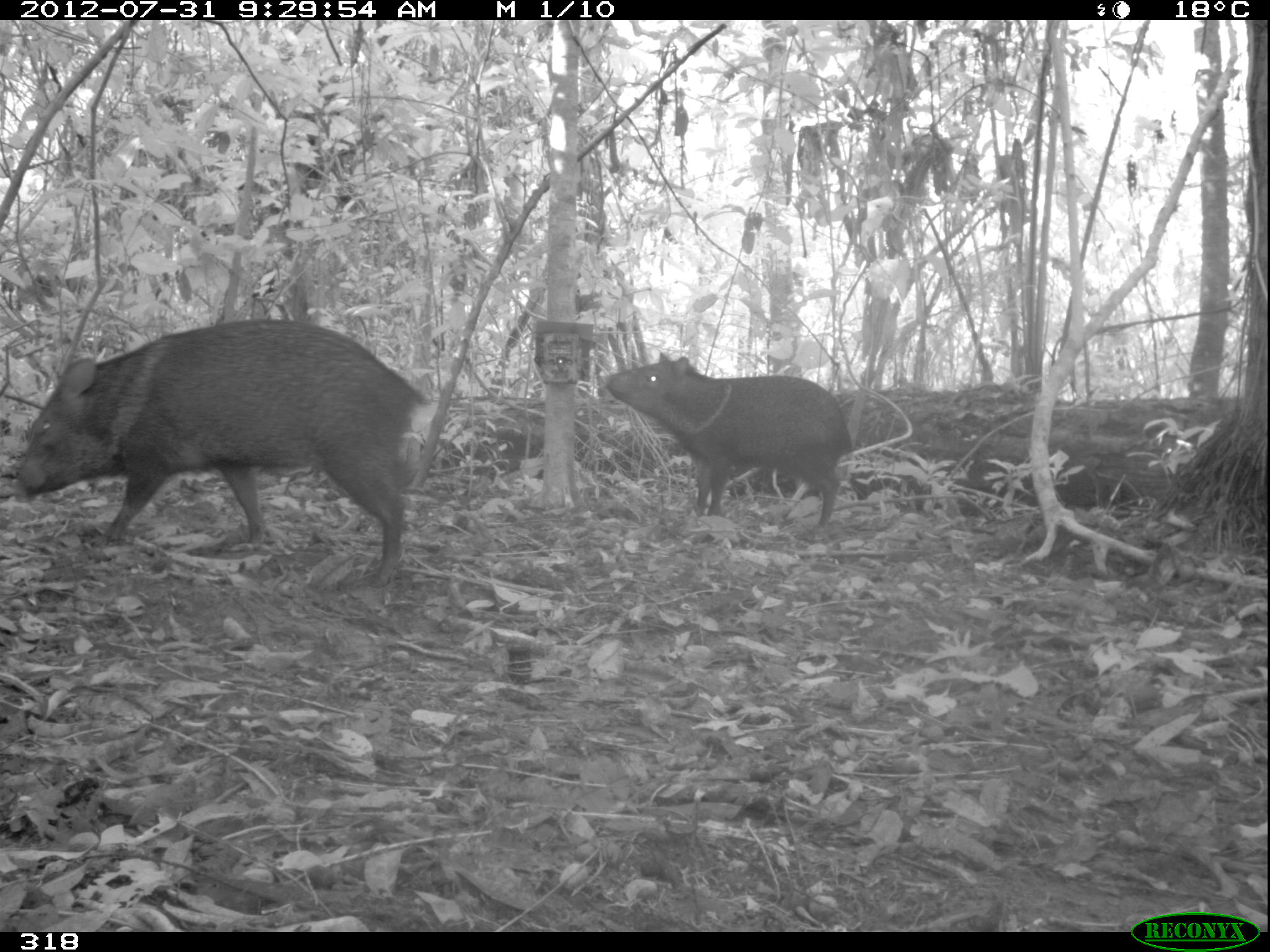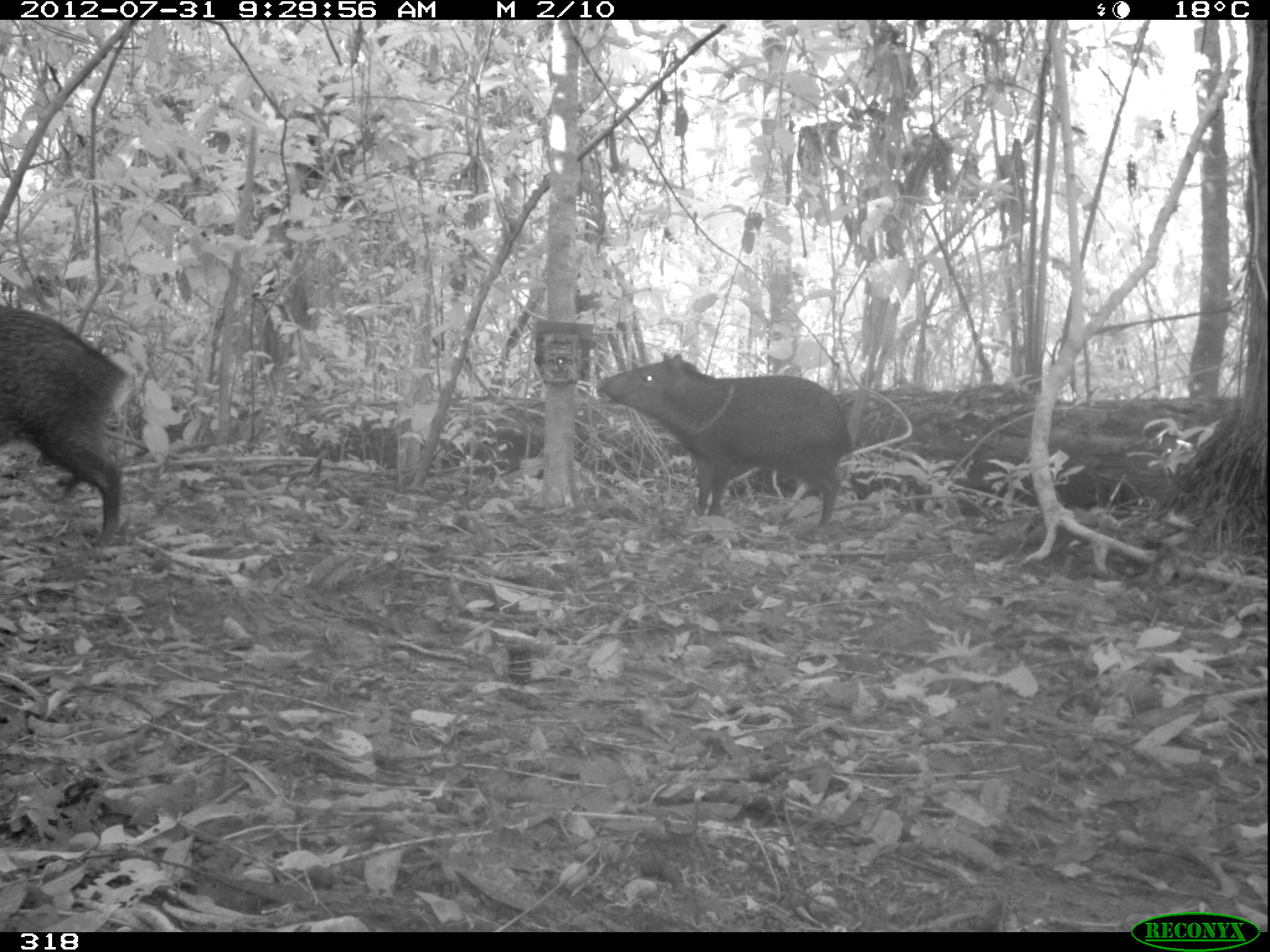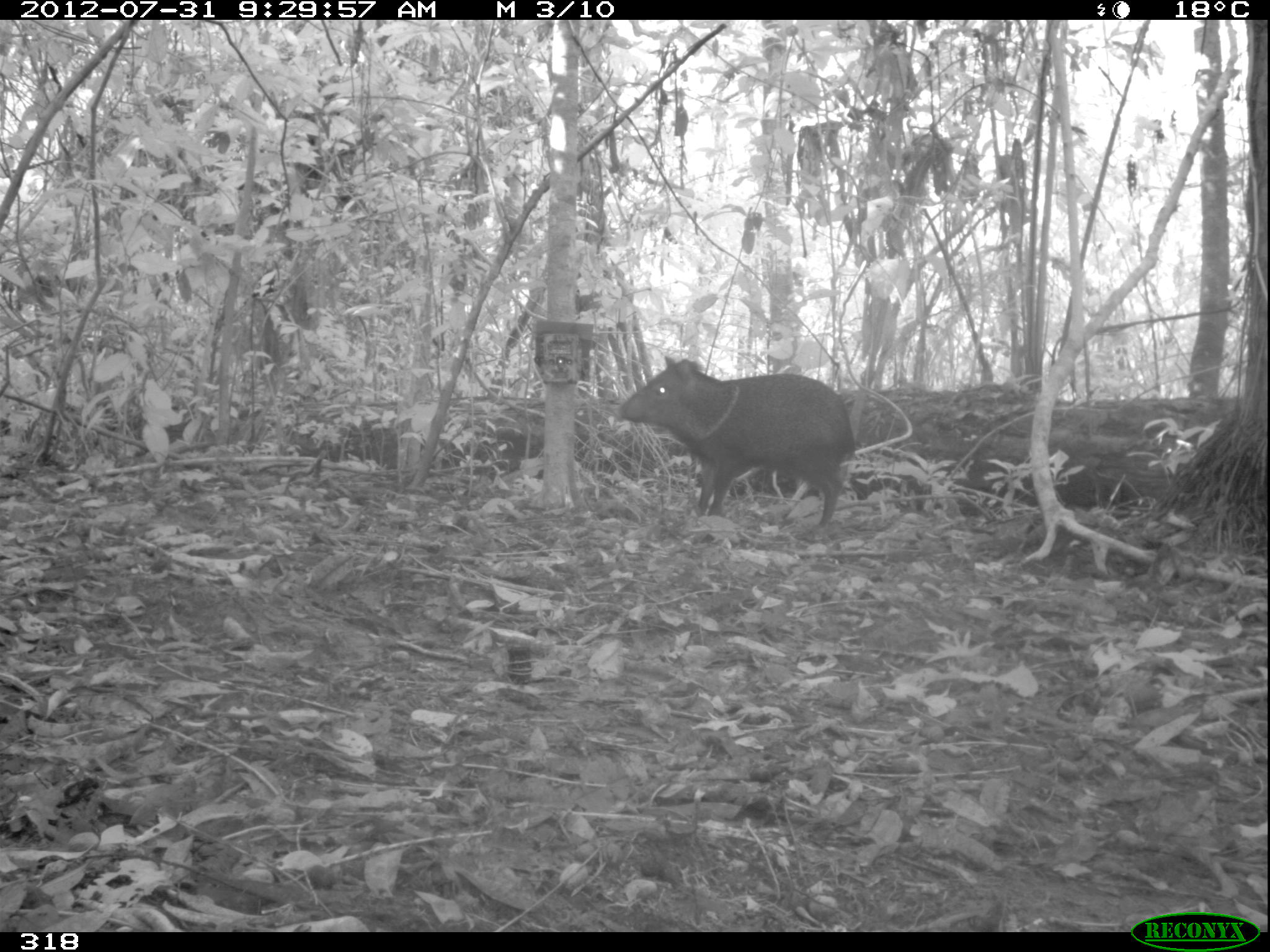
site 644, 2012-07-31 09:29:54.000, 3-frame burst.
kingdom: Animalia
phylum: Chordata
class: Mammalia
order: Artiodactyla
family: Tayassuidae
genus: Pecari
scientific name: Pecari tajacu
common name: collared peccary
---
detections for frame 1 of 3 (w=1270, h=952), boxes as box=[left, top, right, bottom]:
pecari tajacu: box=[8, 315, 435, 592]; box=[598, 351, 858, 533]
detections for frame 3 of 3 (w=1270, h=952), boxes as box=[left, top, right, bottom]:
pecari tajacu: box=[613, 353, 855, 526]